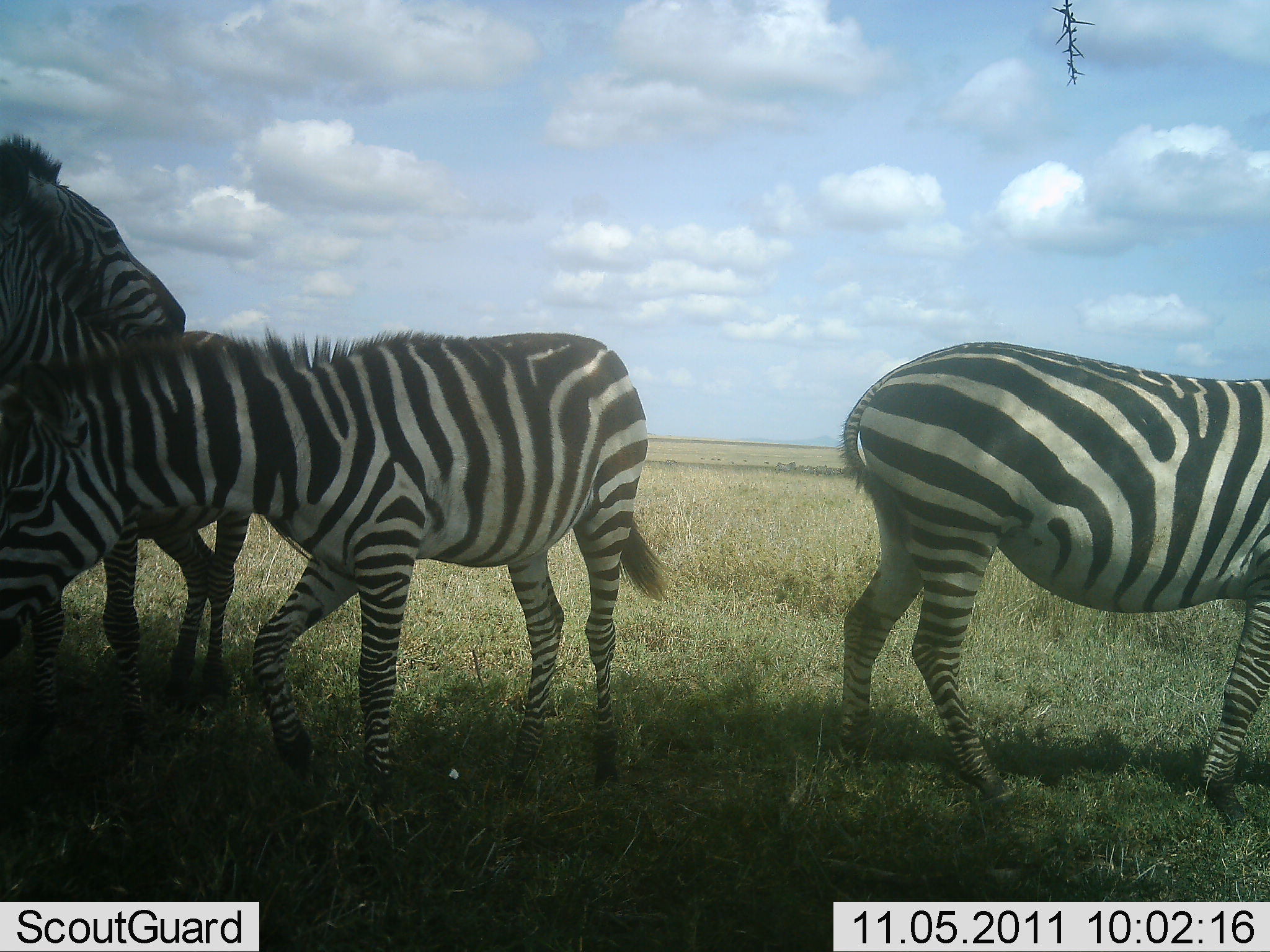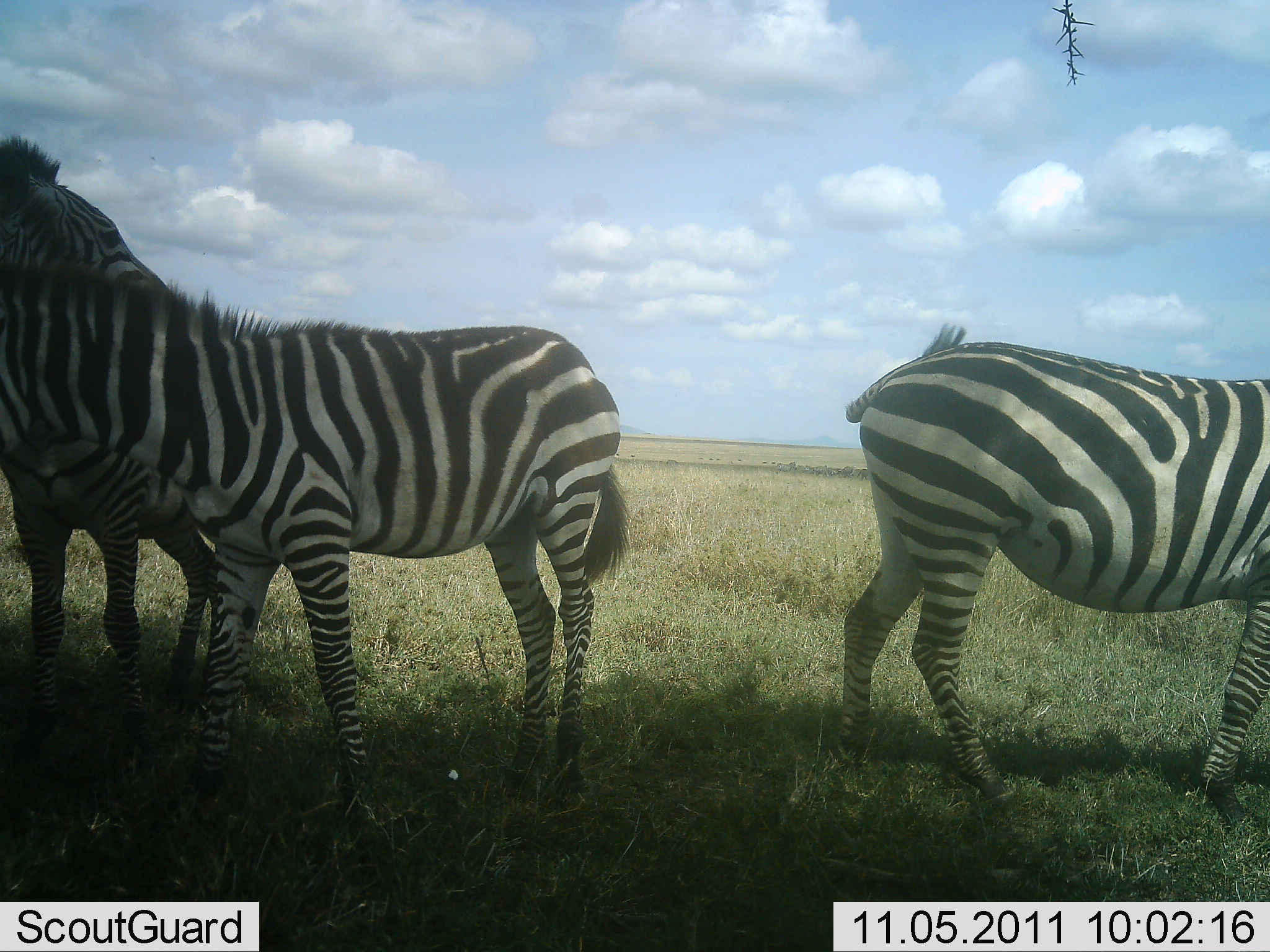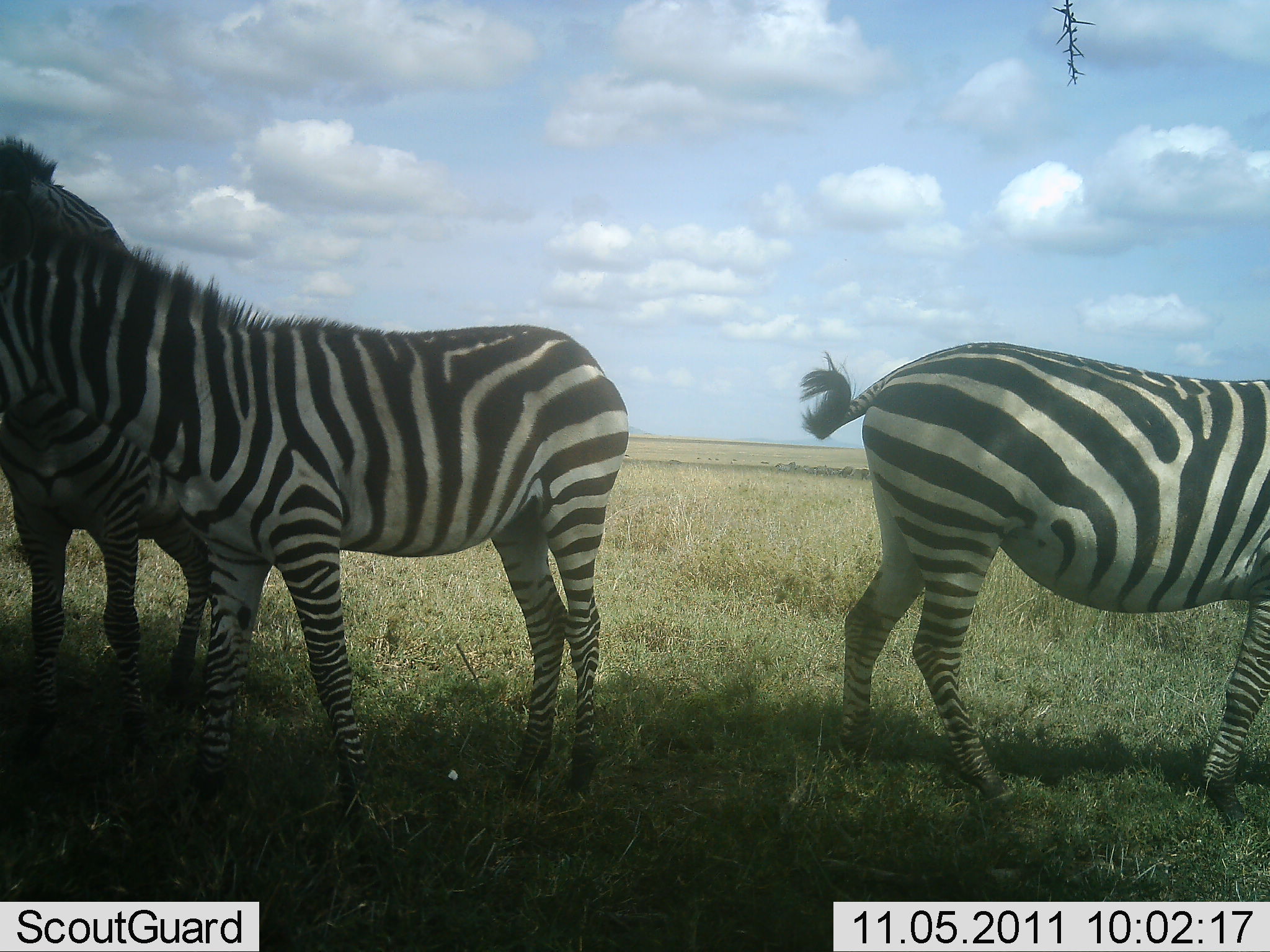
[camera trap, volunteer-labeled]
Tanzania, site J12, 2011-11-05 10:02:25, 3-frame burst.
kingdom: Animalia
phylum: Chordata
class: Mammalia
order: Perissodactyla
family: Equidae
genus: Equus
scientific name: Equus quagga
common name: plains zebra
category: zebra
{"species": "zebra (plains zebra) (Equus quagga)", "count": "3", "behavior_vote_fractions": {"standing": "67%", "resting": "8%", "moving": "17%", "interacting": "0%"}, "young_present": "8%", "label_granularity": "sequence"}